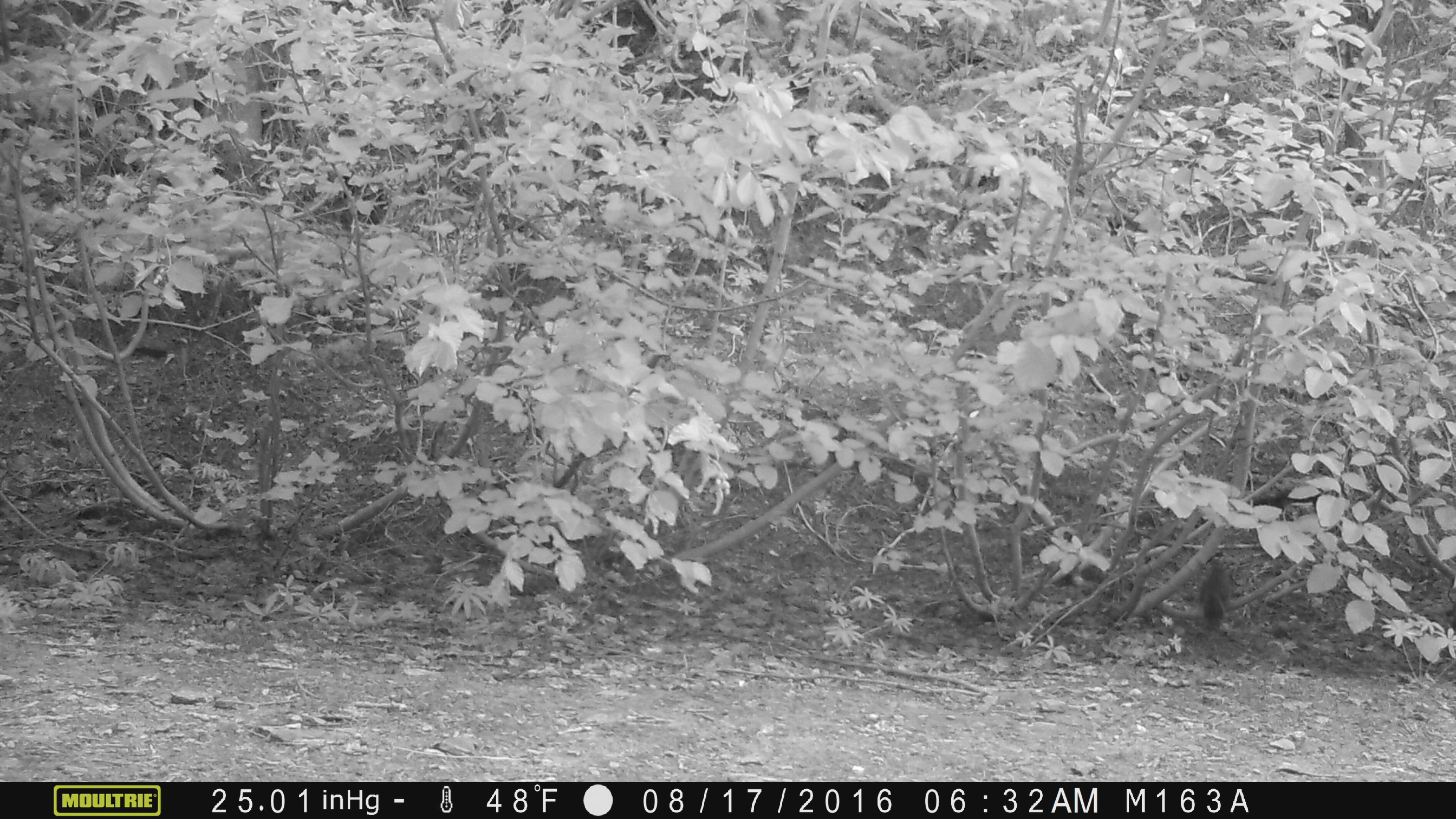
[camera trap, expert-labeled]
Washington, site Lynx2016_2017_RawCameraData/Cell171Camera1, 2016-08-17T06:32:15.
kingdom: Animalia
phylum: Chordata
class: Mammalia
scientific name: Mammalia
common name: small mammal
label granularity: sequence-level